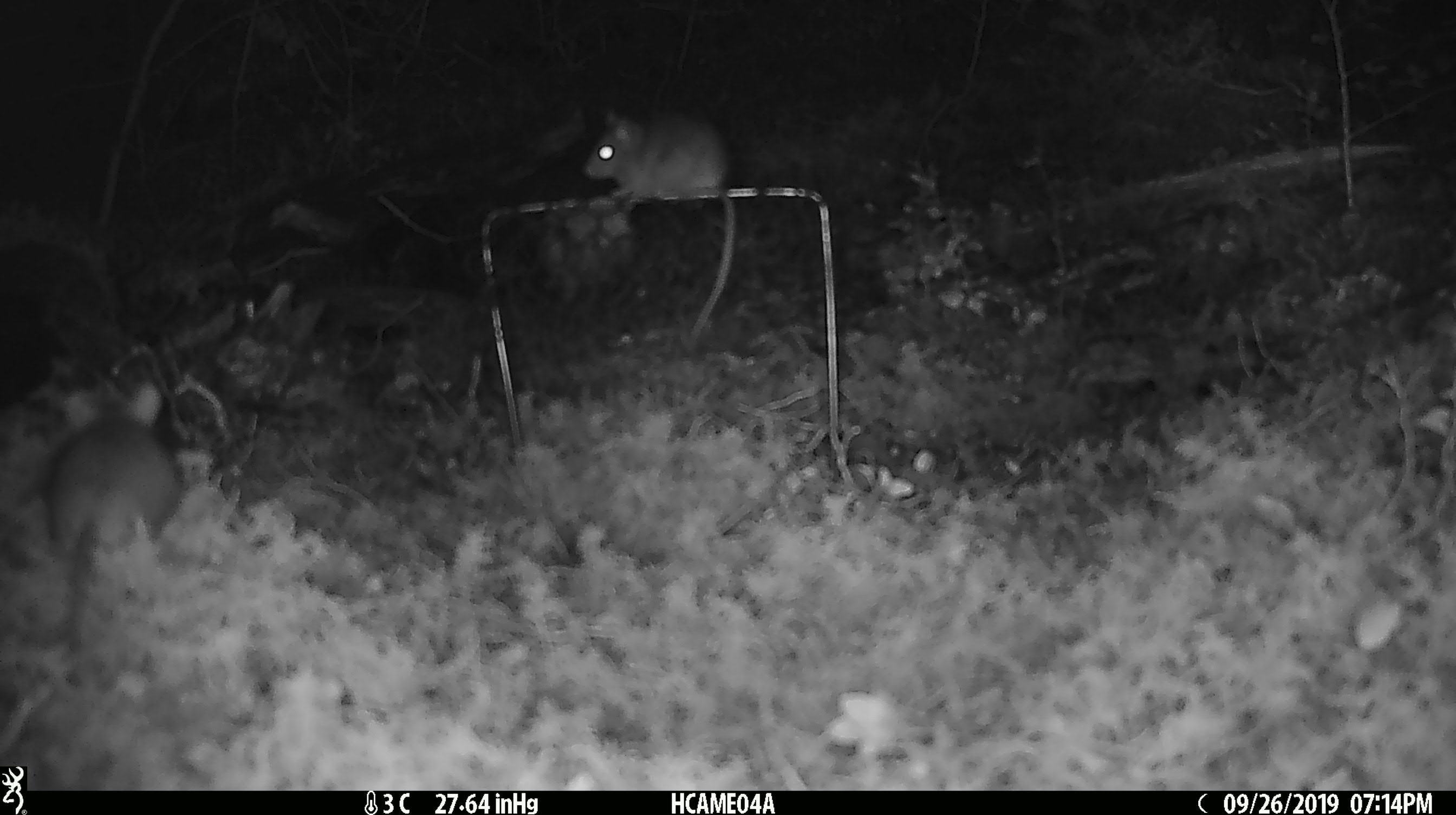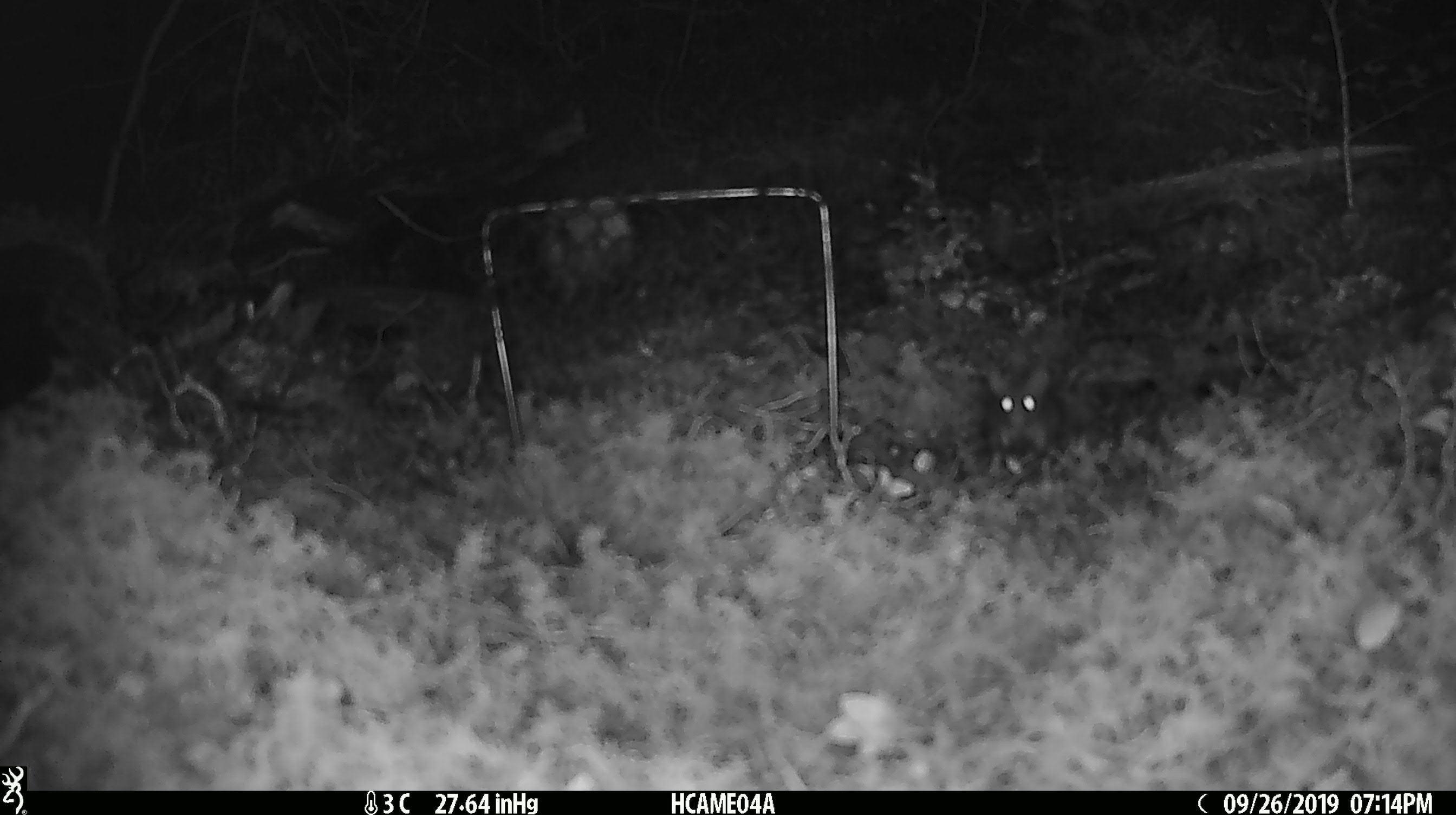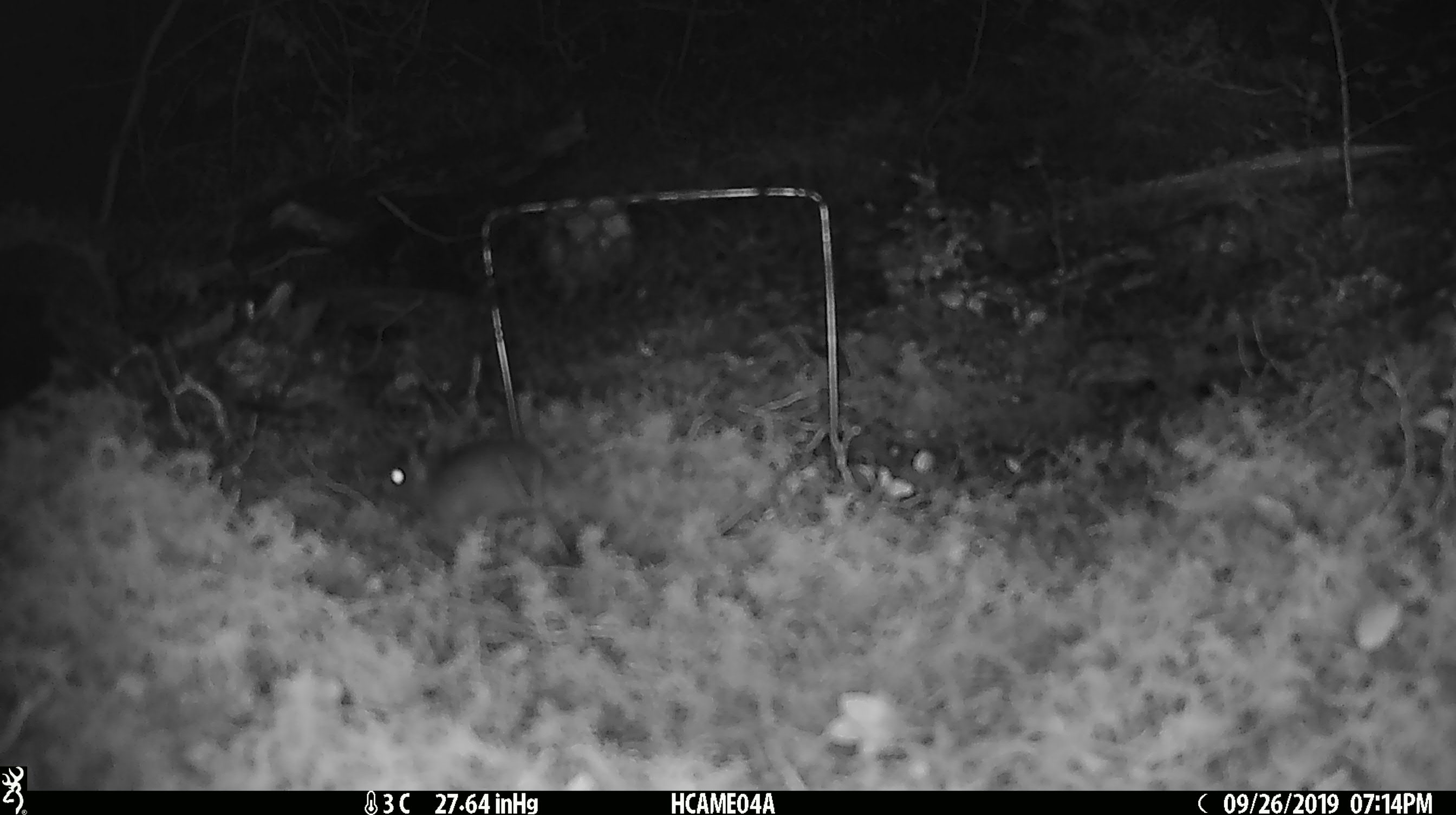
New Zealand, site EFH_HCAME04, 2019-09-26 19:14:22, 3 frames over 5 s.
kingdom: Animalia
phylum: Chordata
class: Mammalia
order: Rodentia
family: Muridae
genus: Mus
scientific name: Mus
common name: mouse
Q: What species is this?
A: Mouse (Mus).